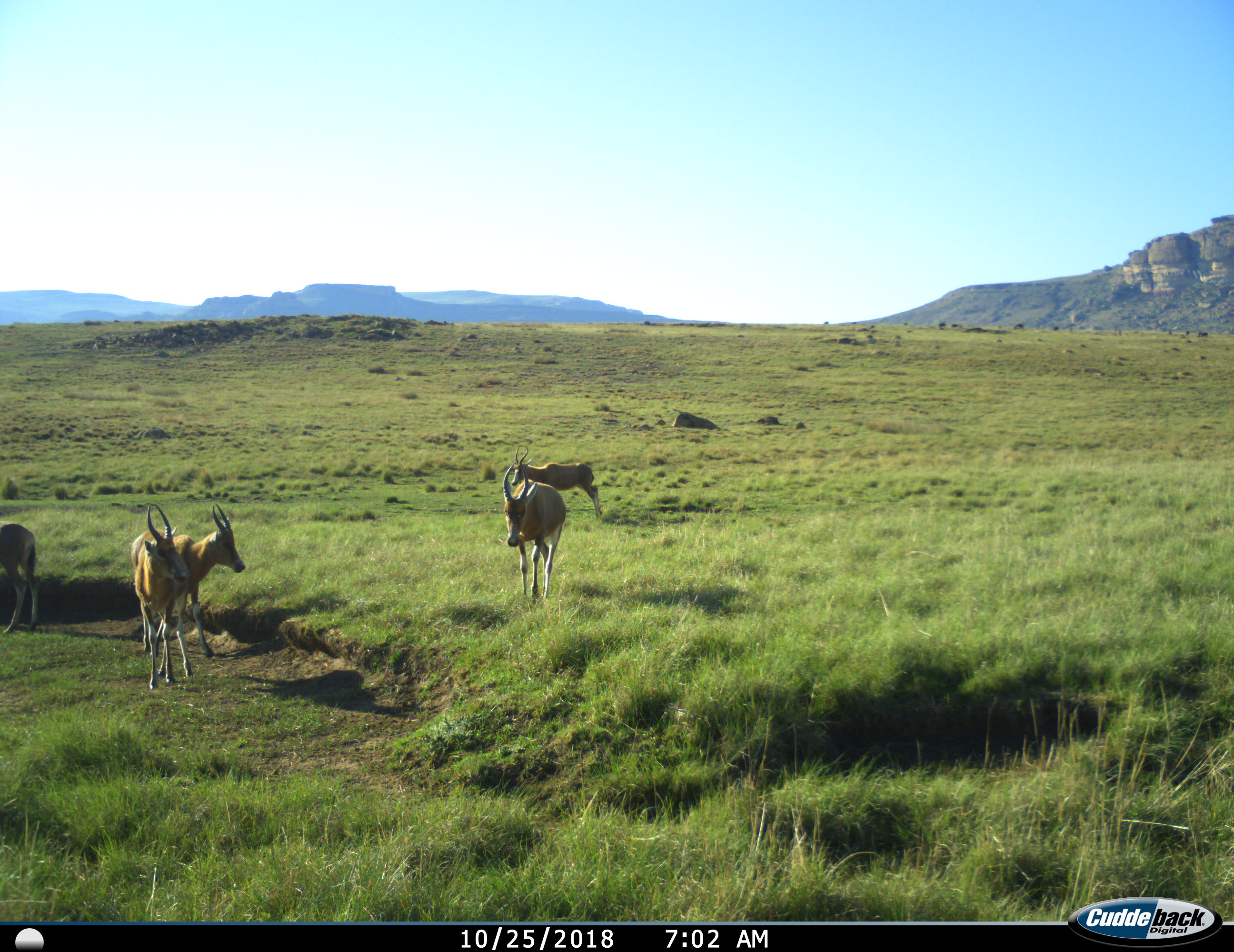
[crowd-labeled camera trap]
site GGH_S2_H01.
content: unidentified animal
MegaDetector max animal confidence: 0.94